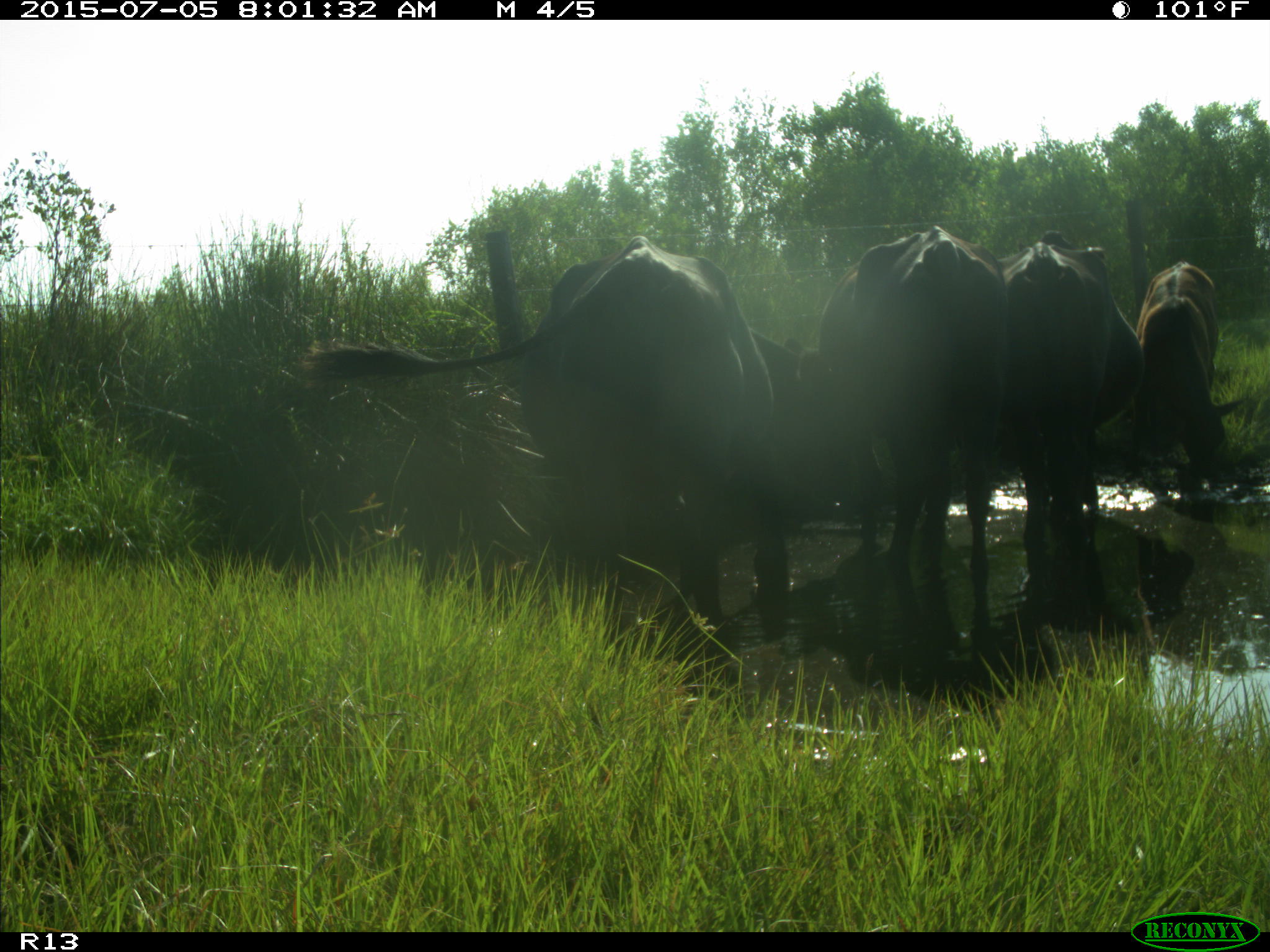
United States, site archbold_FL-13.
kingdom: Animalia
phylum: Chordata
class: Mammalia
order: Artiodactyla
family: Bovidae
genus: Bos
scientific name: Bos taurus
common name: domestic cow